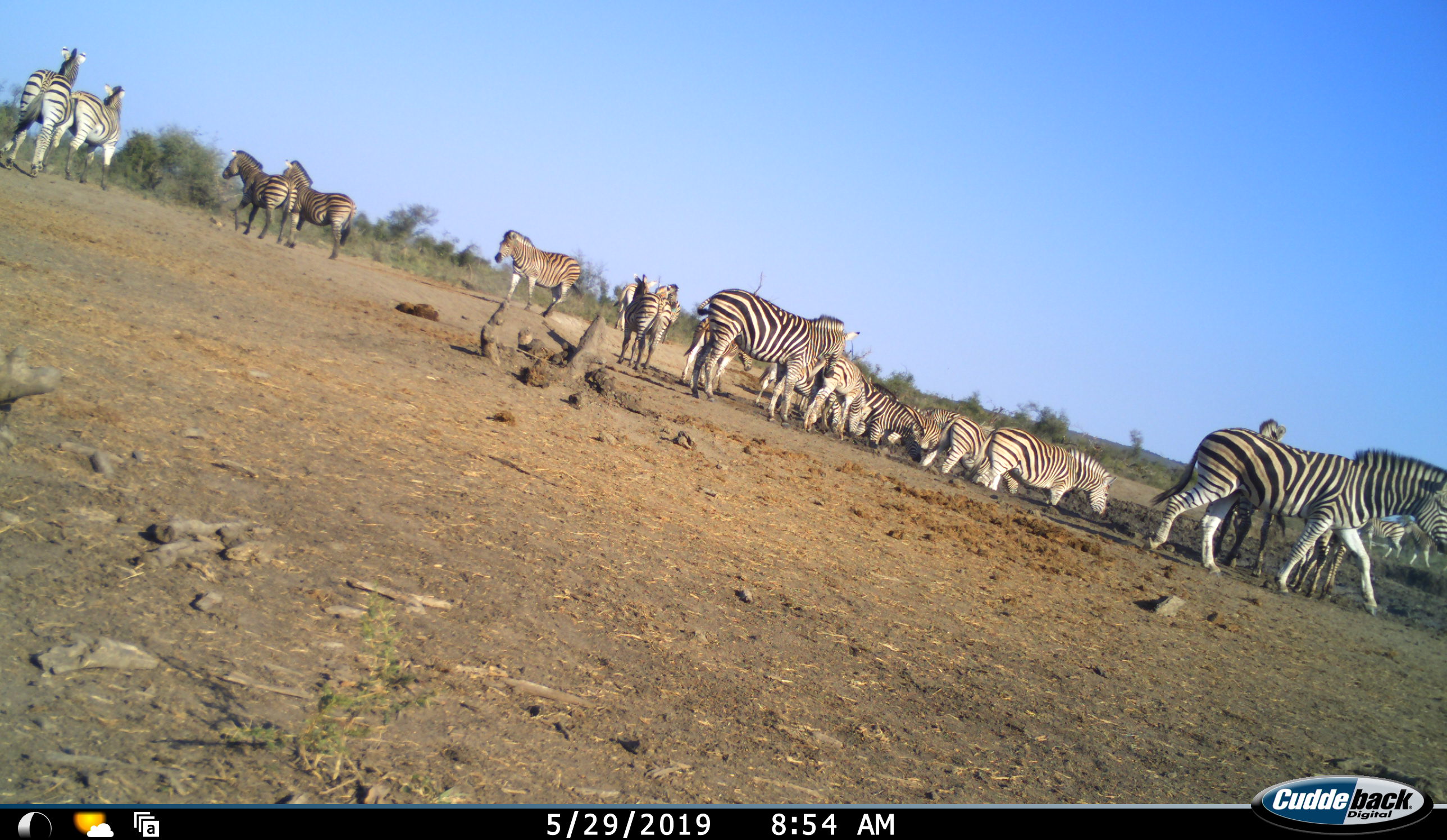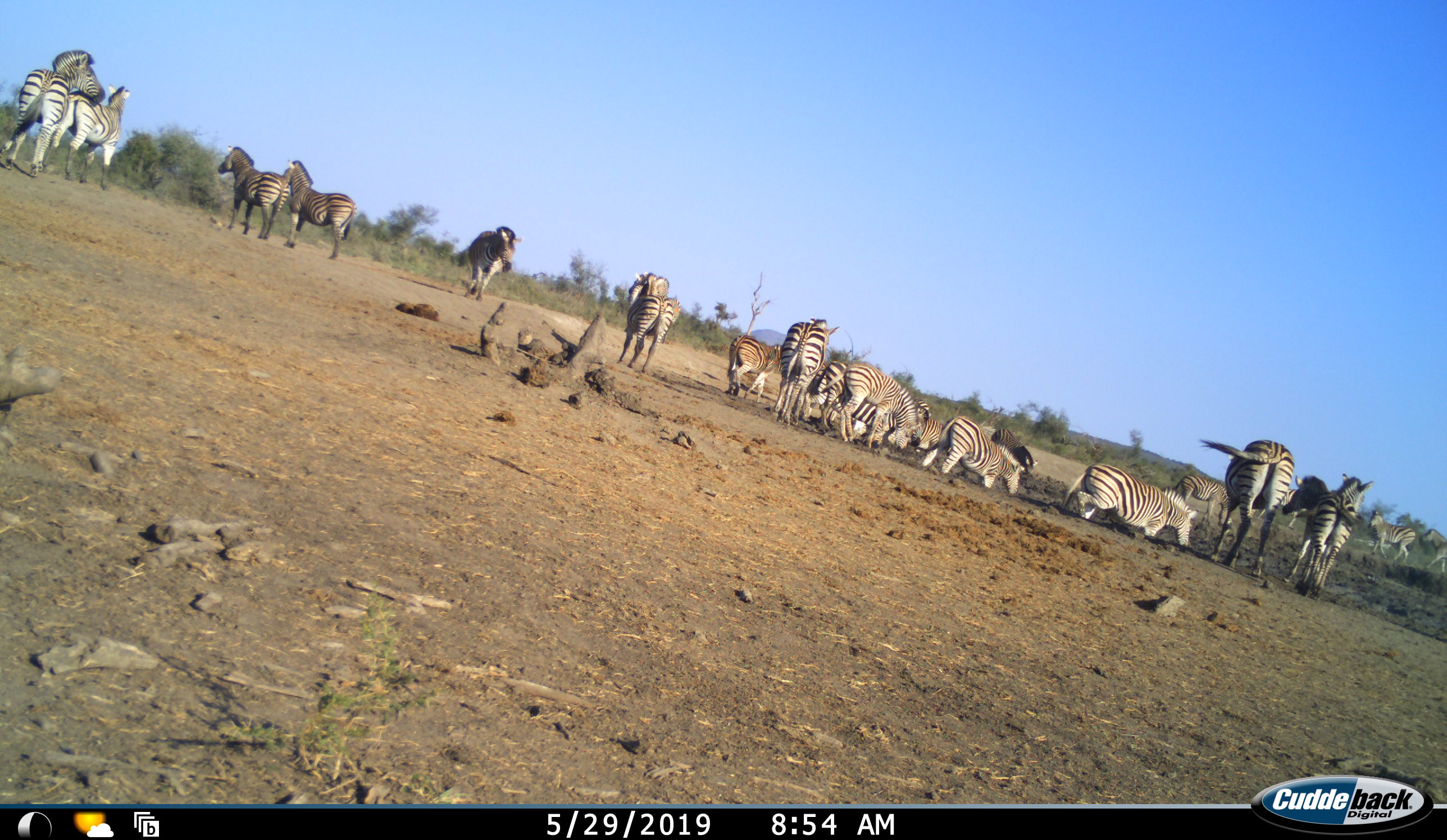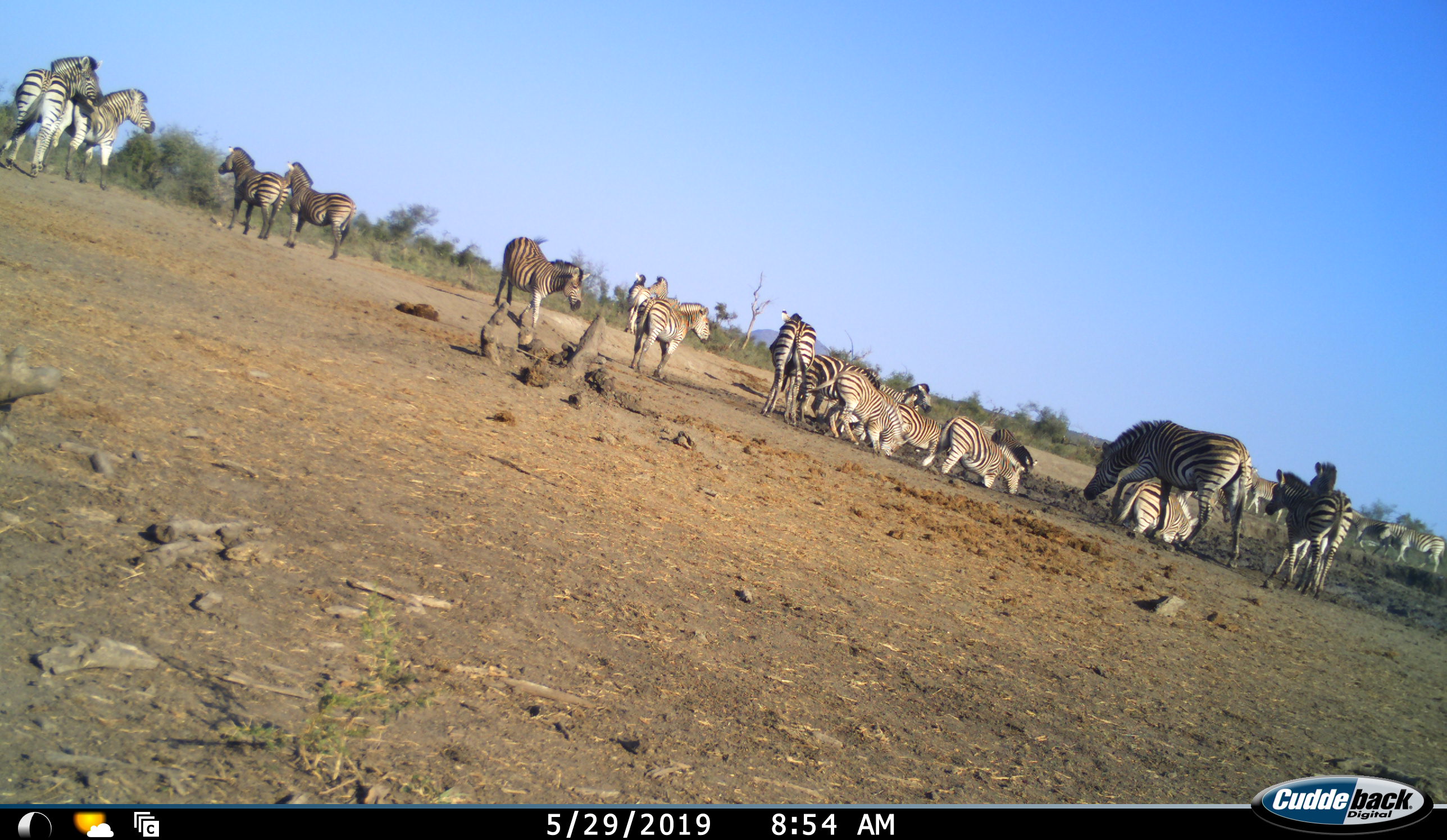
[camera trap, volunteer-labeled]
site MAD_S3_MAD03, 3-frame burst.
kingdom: Animalia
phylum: Chordata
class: Mammalia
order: Perissodactyla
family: Equidae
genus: Equus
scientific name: Equus quagga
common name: plains zebra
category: zebraplains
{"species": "zebraplains (plains zebra) (Equus quagga)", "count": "11-50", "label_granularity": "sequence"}